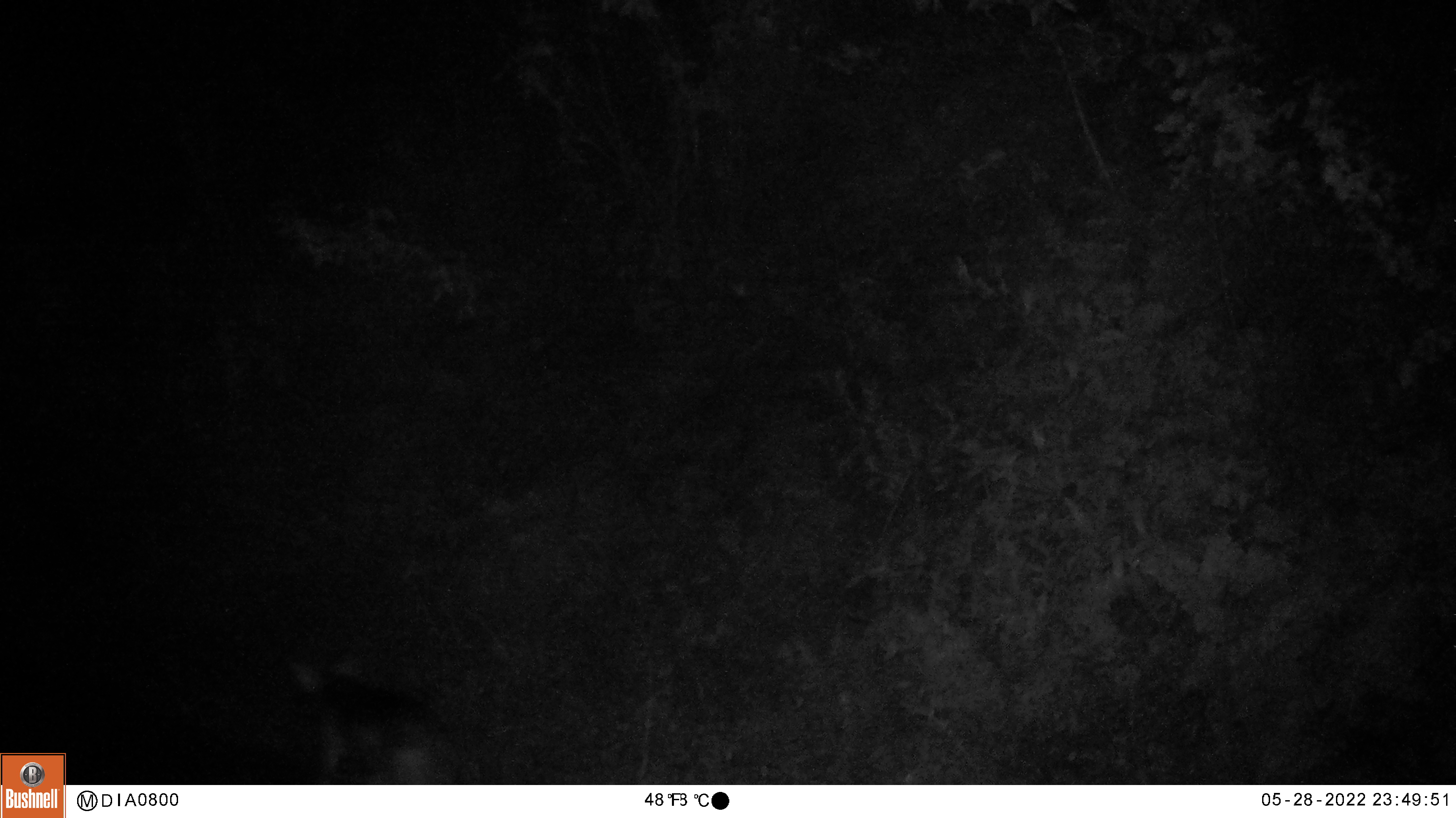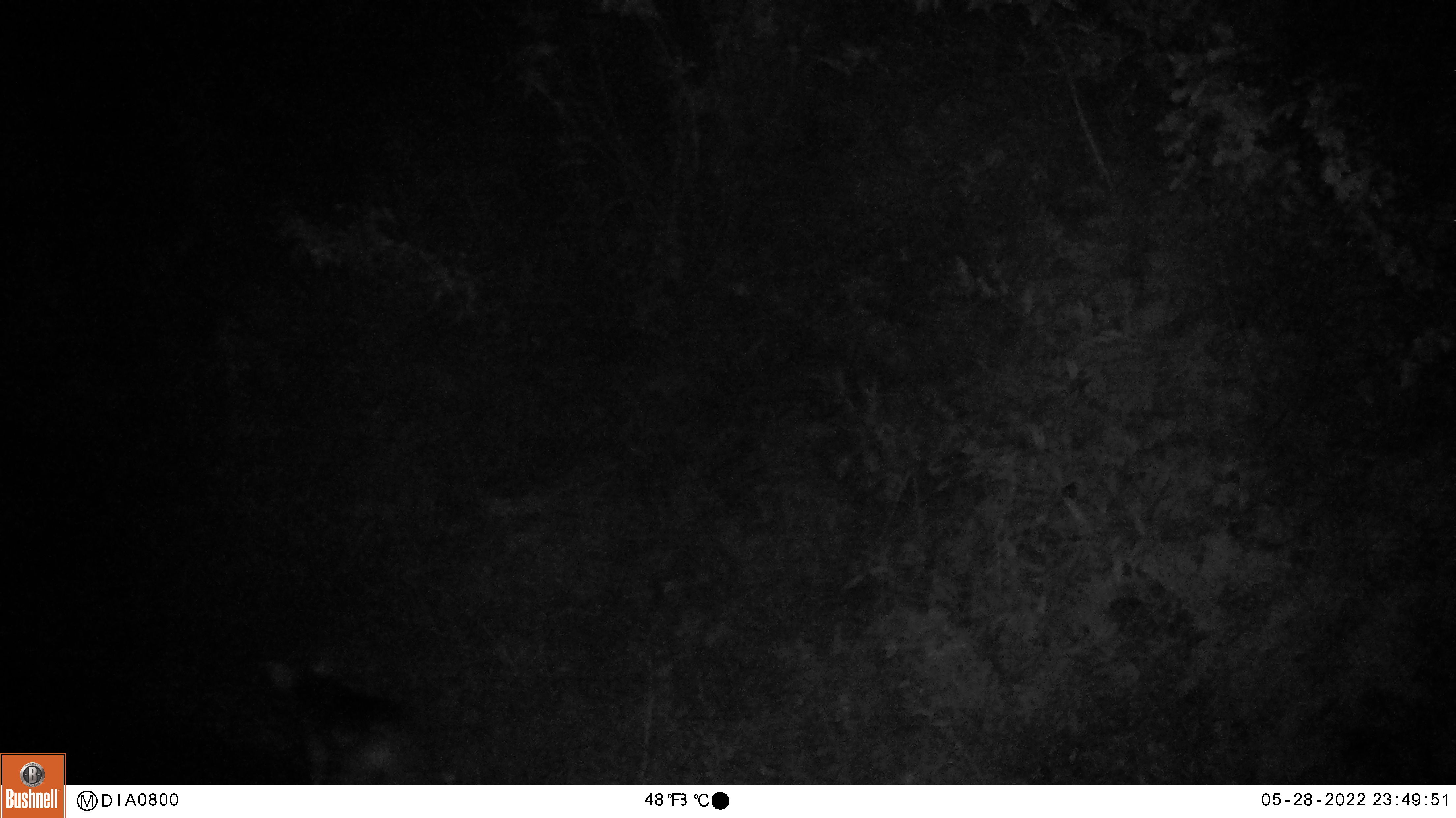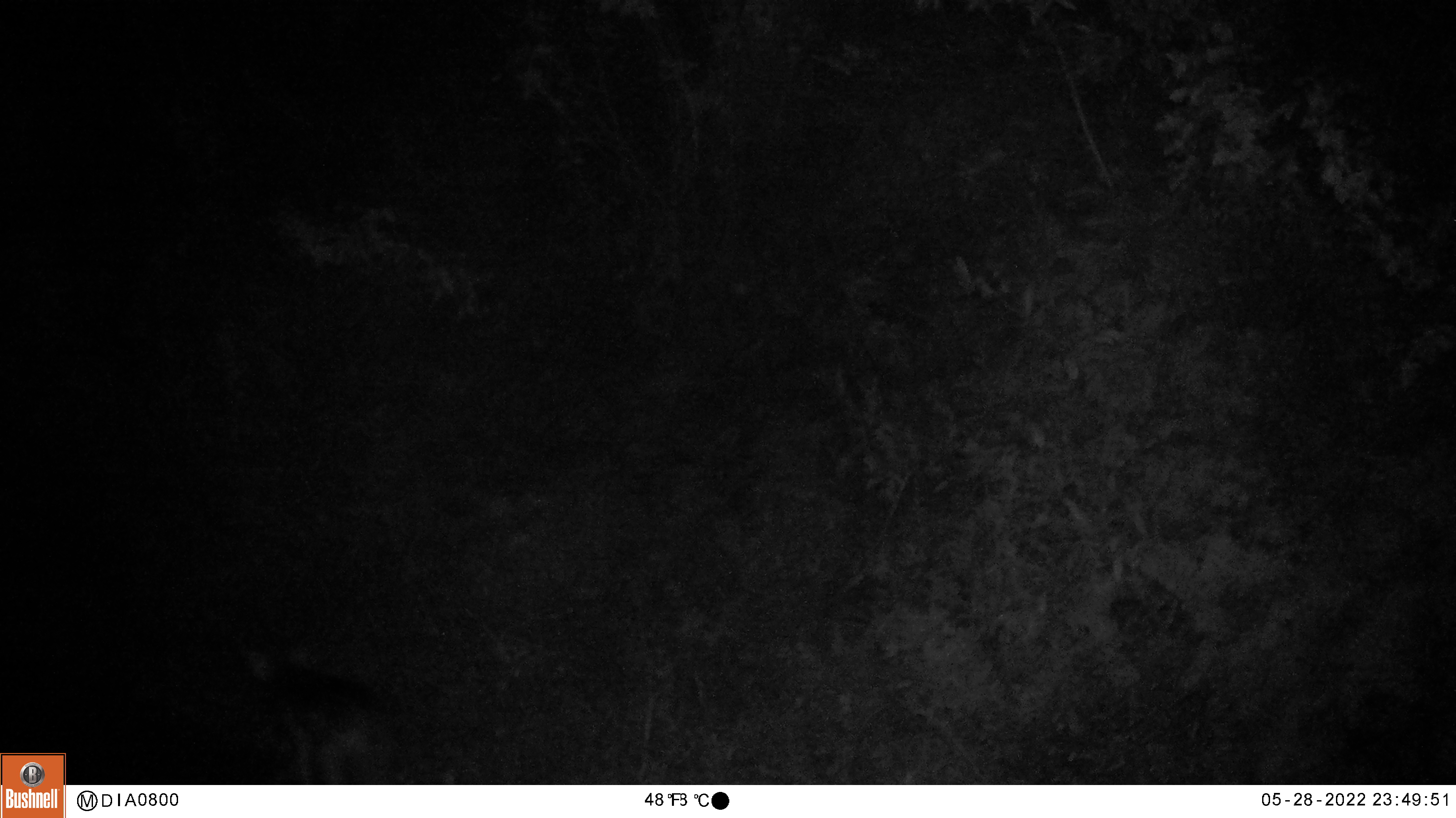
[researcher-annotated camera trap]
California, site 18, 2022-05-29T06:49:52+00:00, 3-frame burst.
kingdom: Animalia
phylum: Chordata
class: Mammalia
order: Carnivora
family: Canidae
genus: Canis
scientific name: Canis latrans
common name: coyote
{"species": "coyote (Canis latrans)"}